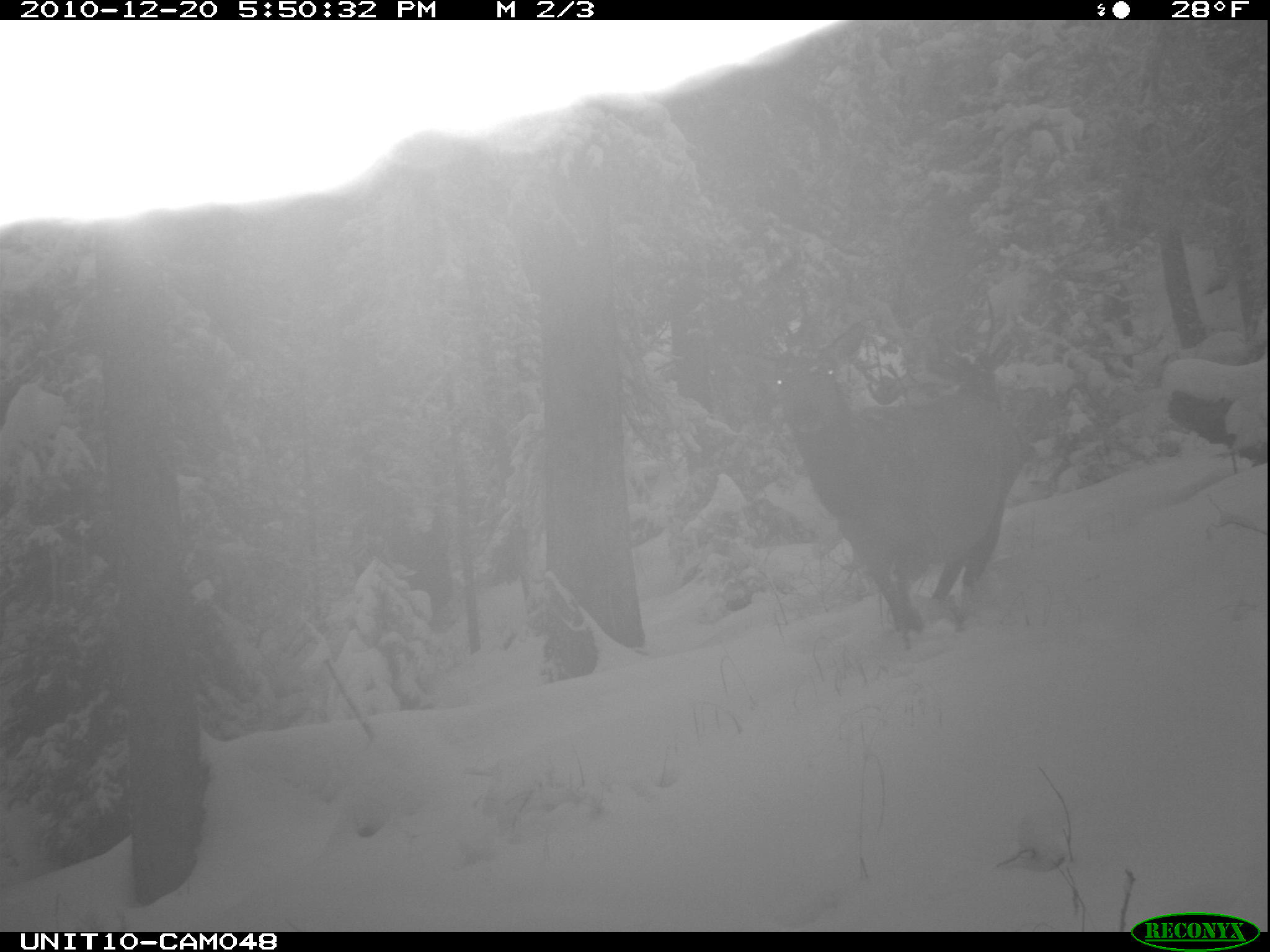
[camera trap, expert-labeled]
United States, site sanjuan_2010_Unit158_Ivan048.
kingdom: Animalia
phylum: Chordata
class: Mammalia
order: Artiodactyla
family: Cervidae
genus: Cervus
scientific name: Cervus elaphus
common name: red deer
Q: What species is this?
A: Cervus elaphus (red deer).